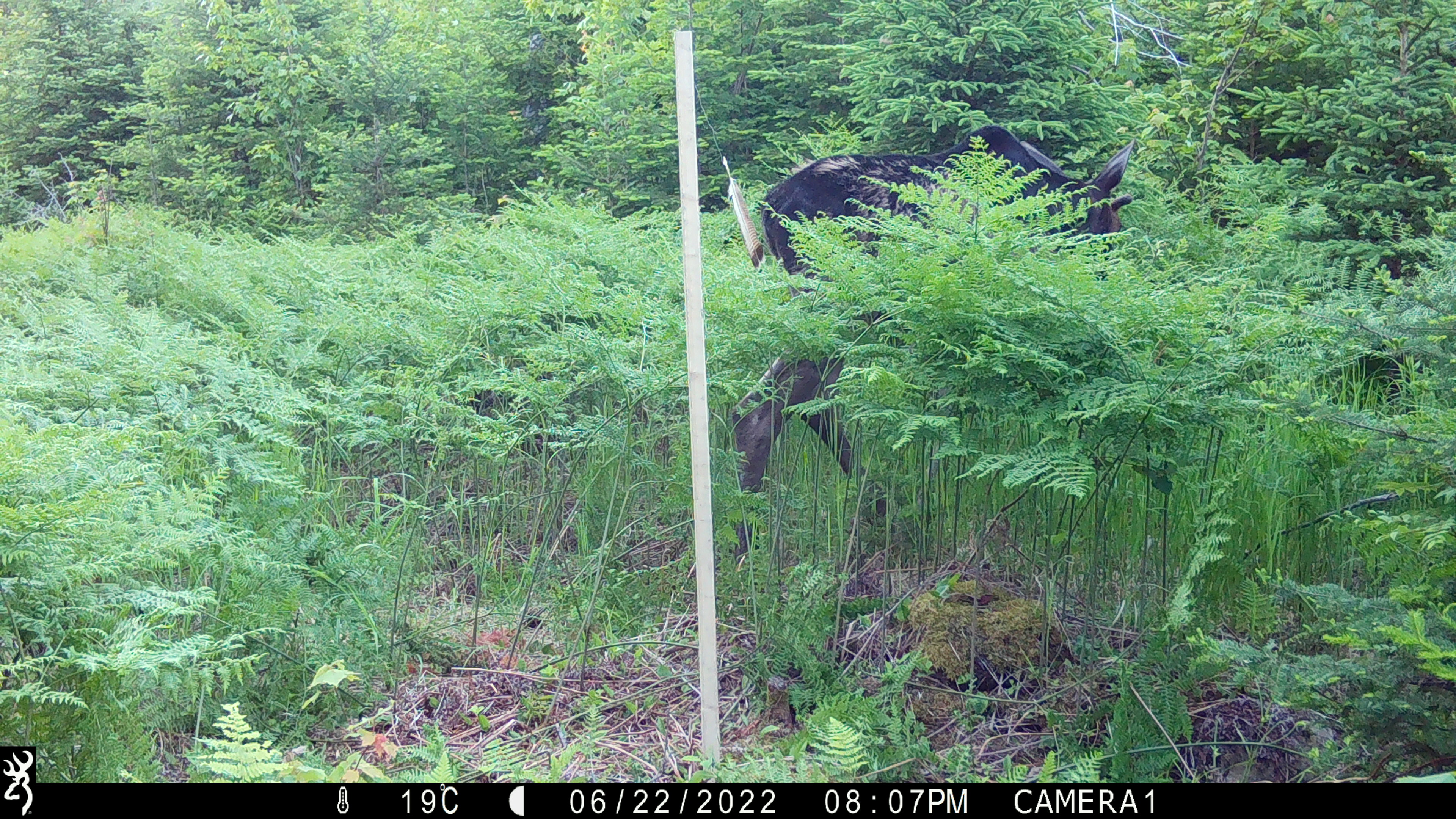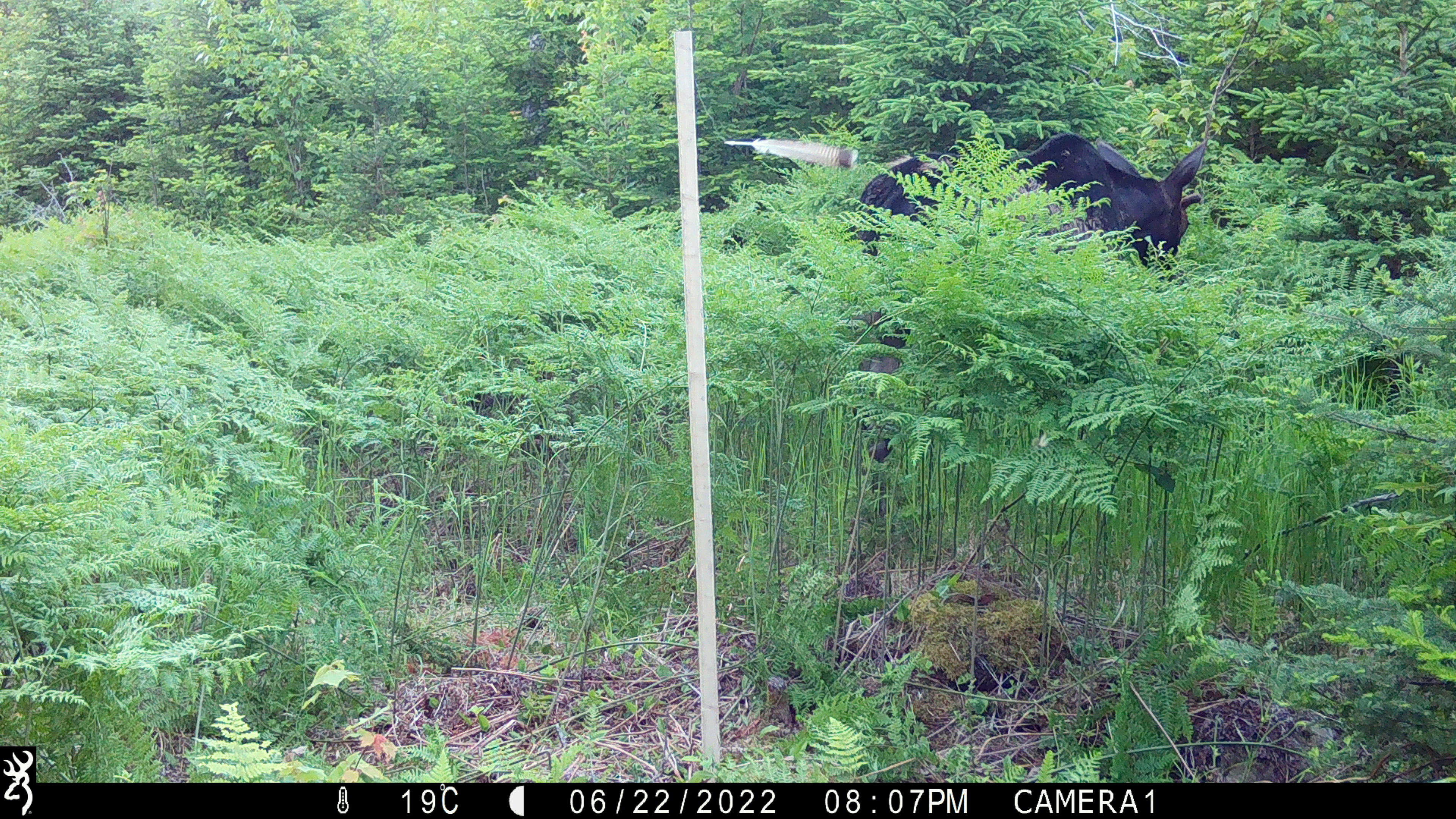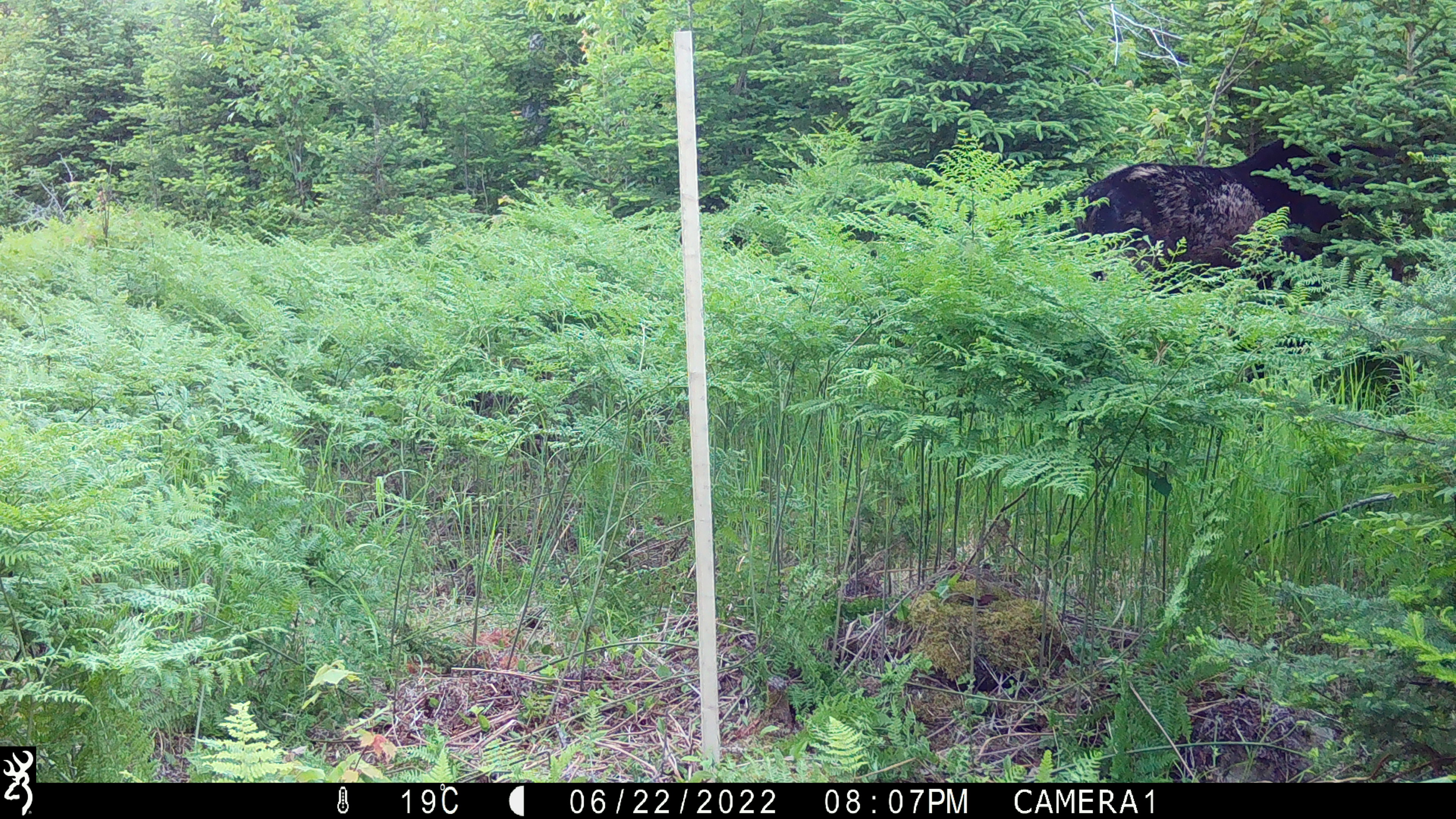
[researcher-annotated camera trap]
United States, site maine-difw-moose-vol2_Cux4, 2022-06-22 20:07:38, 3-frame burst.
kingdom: Animalia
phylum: Chordata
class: Mammalia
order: Artiodactyla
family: Cervidae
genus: Alces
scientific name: Alces alces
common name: moose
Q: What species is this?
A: Moose (Alces alces).